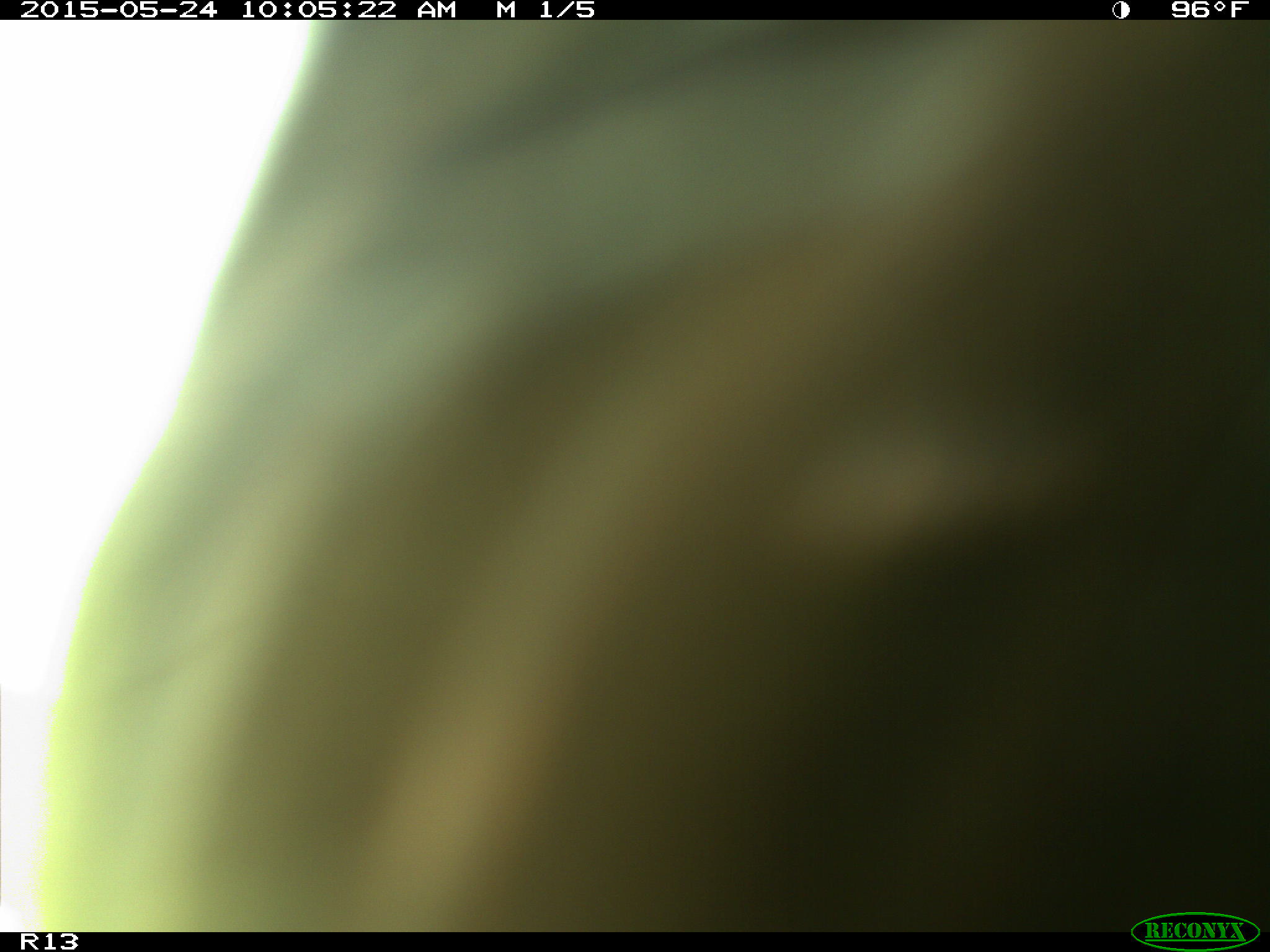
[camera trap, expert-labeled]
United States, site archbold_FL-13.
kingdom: Animalia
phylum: Chordata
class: Mammalia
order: Artiodactyla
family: Bovidae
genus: Bos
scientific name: Bos taurus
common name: domestic cow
Bos taurus (domestic cow).